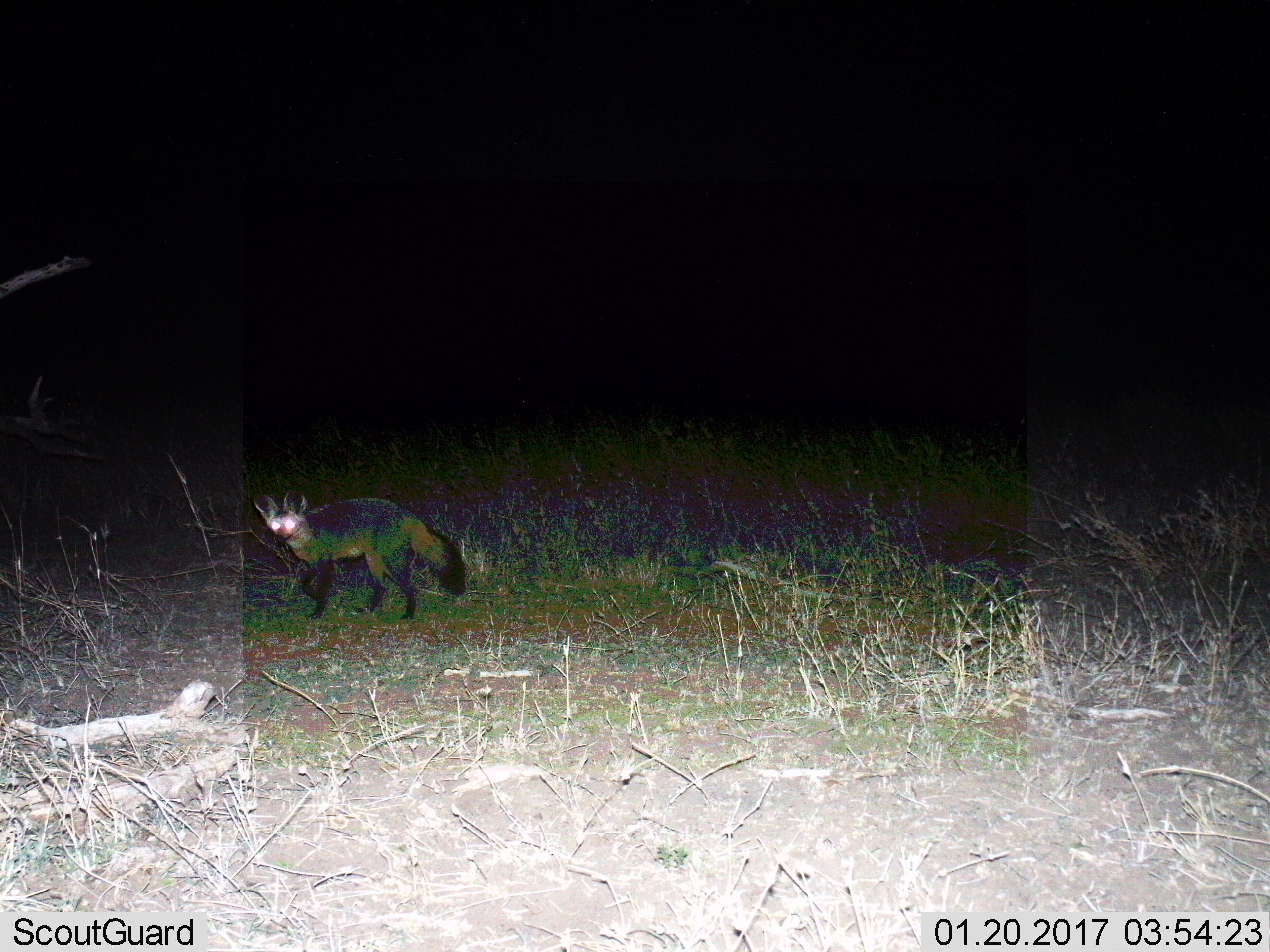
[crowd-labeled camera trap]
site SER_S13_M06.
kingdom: Animalia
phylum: Chordata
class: Mammalia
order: Carnivora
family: Canidae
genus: Otocyon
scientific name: Otocyon megalotis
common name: bat-eared fox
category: foxbateared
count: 1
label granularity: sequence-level